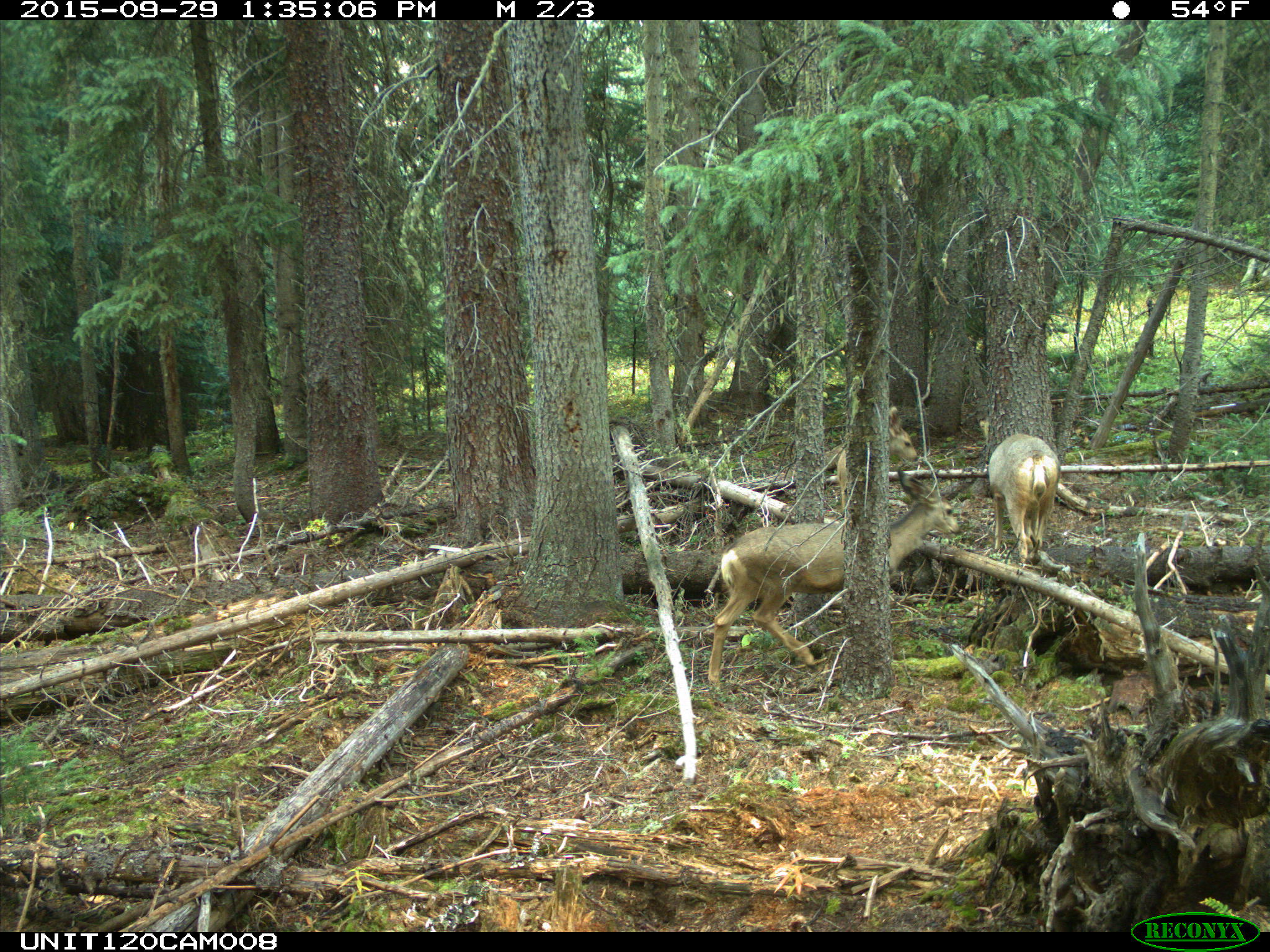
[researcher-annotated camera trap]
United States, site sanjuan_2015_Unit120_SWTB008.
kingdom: Animalia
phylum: Chordata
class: Mammalia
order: Artiodactyla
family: Cervidae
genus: Odocoileus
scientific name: Odocoileus hemionus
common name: mule deer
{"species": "Odocoileus hemionus (mule deer)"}